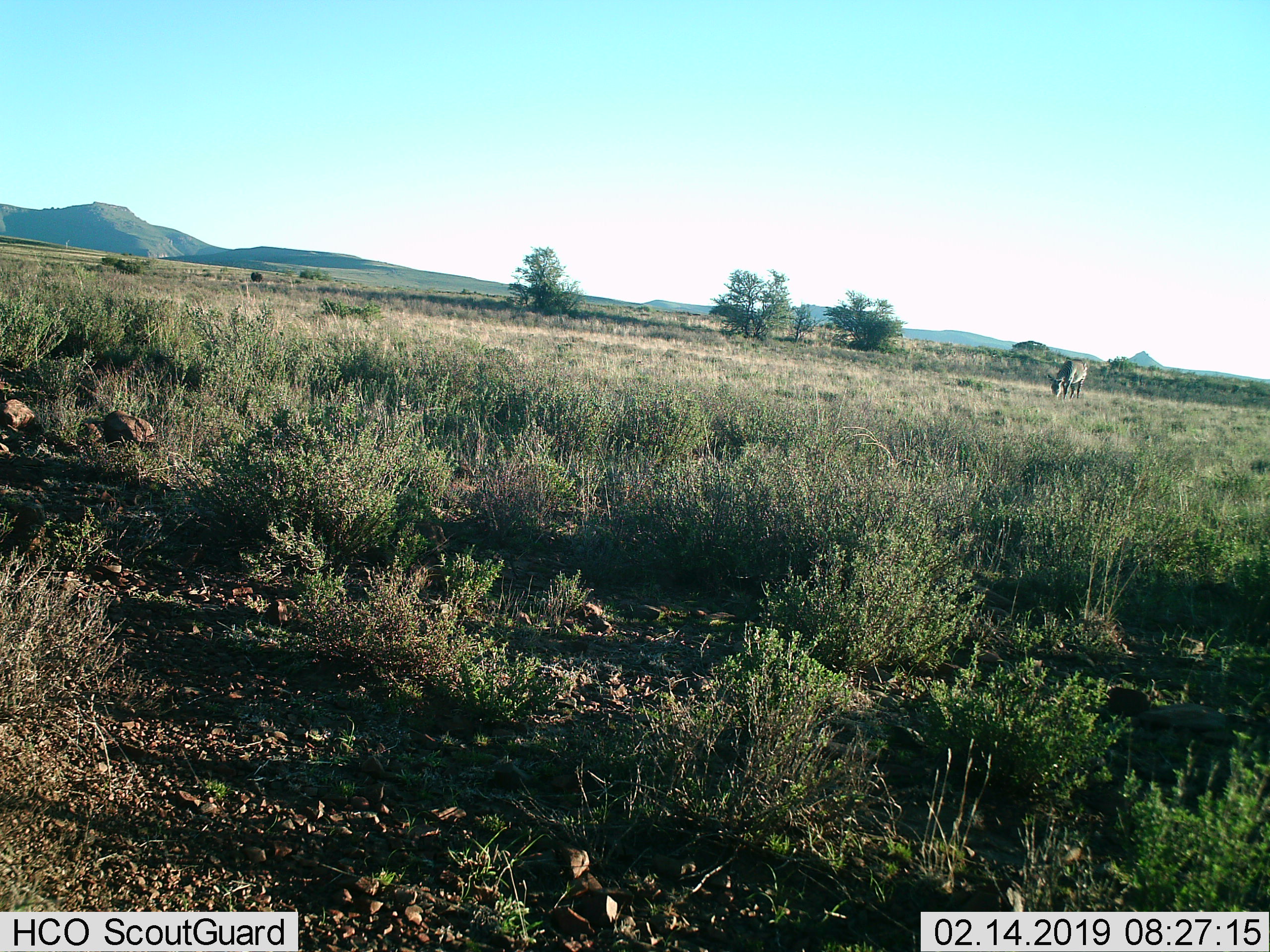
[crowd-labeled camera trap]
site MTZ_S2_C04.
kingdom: Animalia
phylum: Chordata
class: Mammalia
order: Perissodactyla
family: Equidae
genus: Equus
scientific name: Equus zebra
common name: mountain zebra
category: zebramountain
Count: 1.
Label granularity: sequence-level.